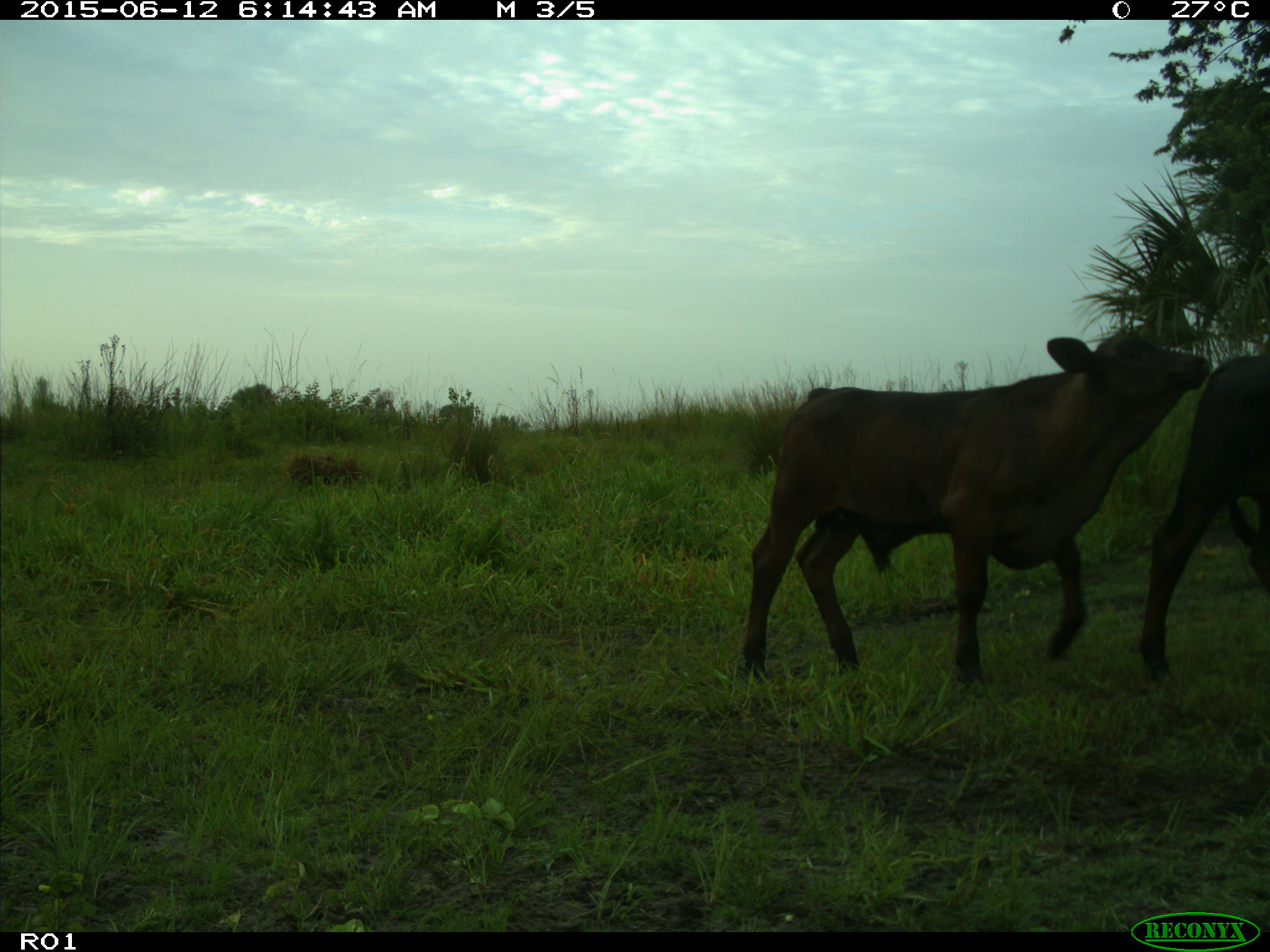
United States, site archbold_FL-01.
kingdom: Animalia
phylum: Chordata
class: Mammalia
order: Artiodactyla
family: Bovidae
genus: Bos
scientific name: Bos taurus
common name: domestic cow